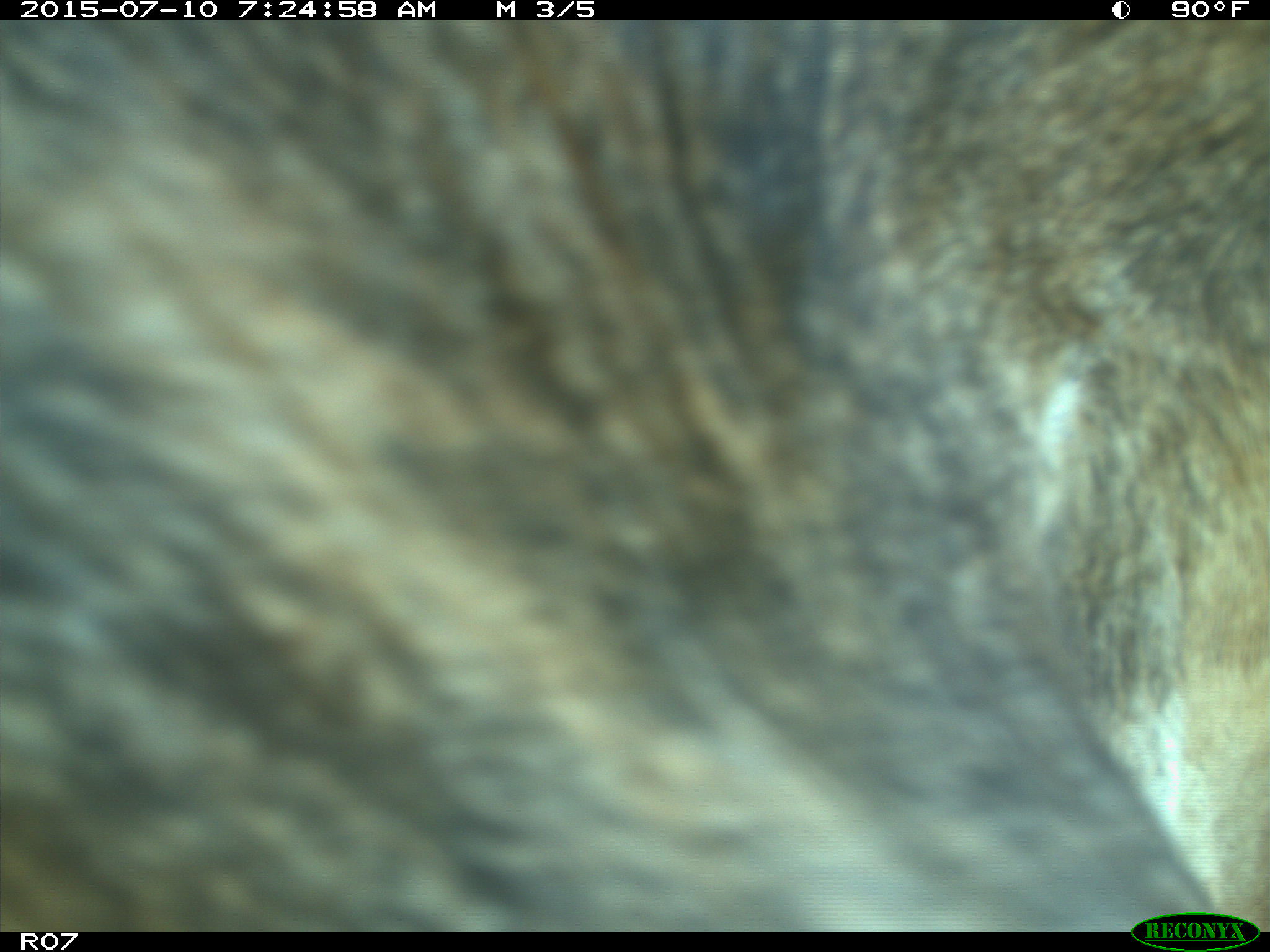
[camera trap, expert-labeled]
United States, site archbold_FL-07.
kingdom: Animalia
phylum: Chordata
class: Mammalia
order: Artiodactyla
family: Bovidae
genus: Bos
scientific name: Bos taurus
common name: domestic cow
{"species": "Bos taurus (domestic cow)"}